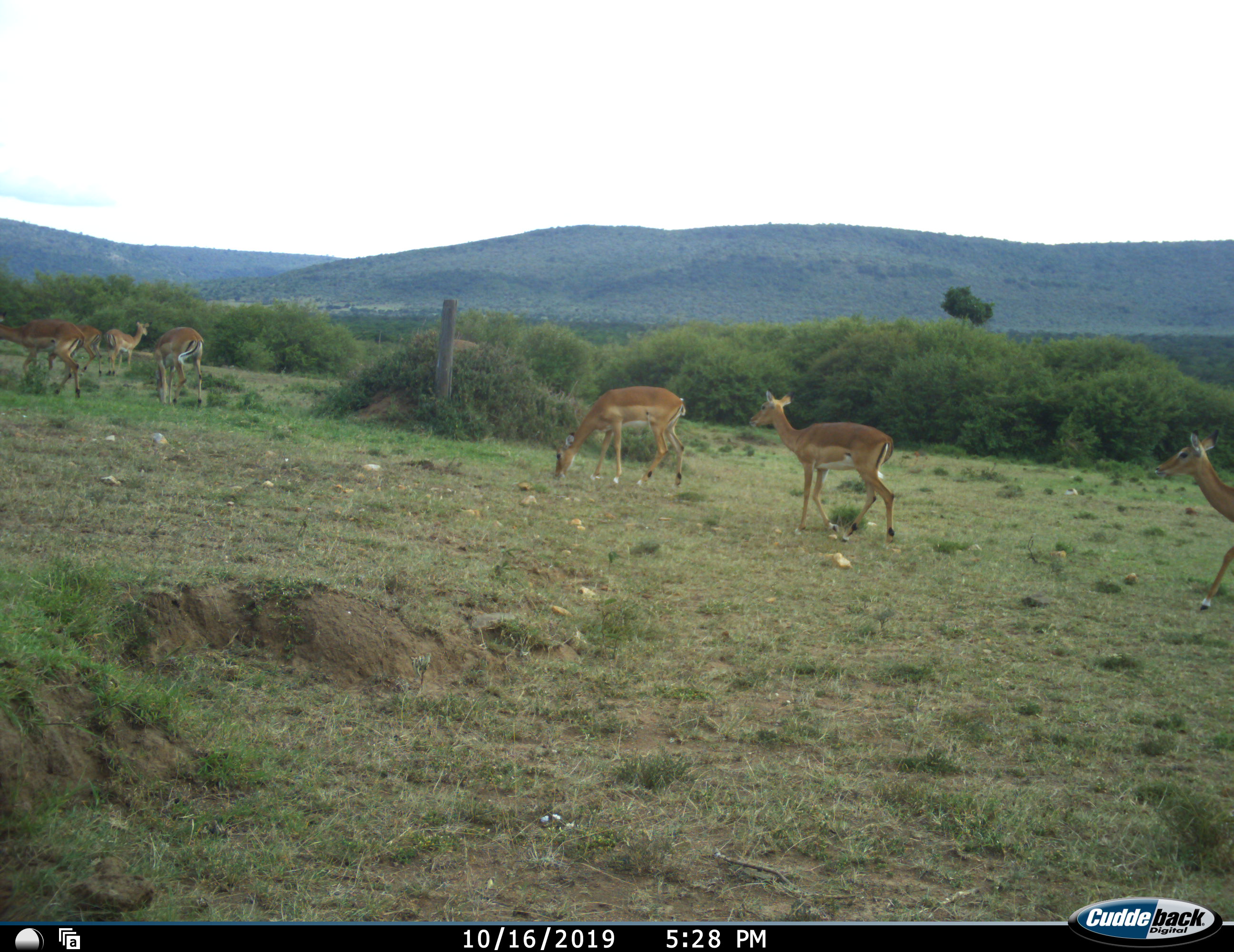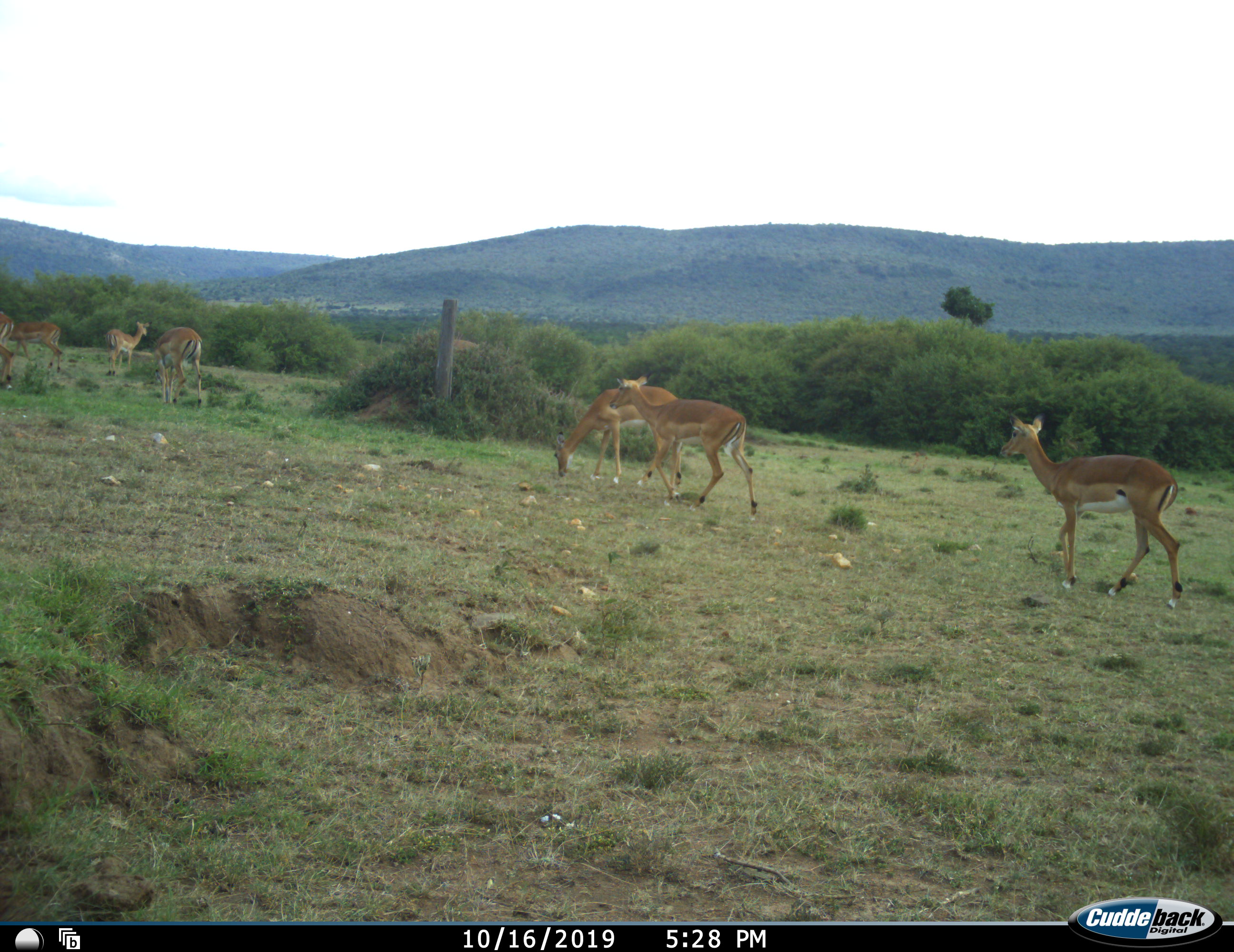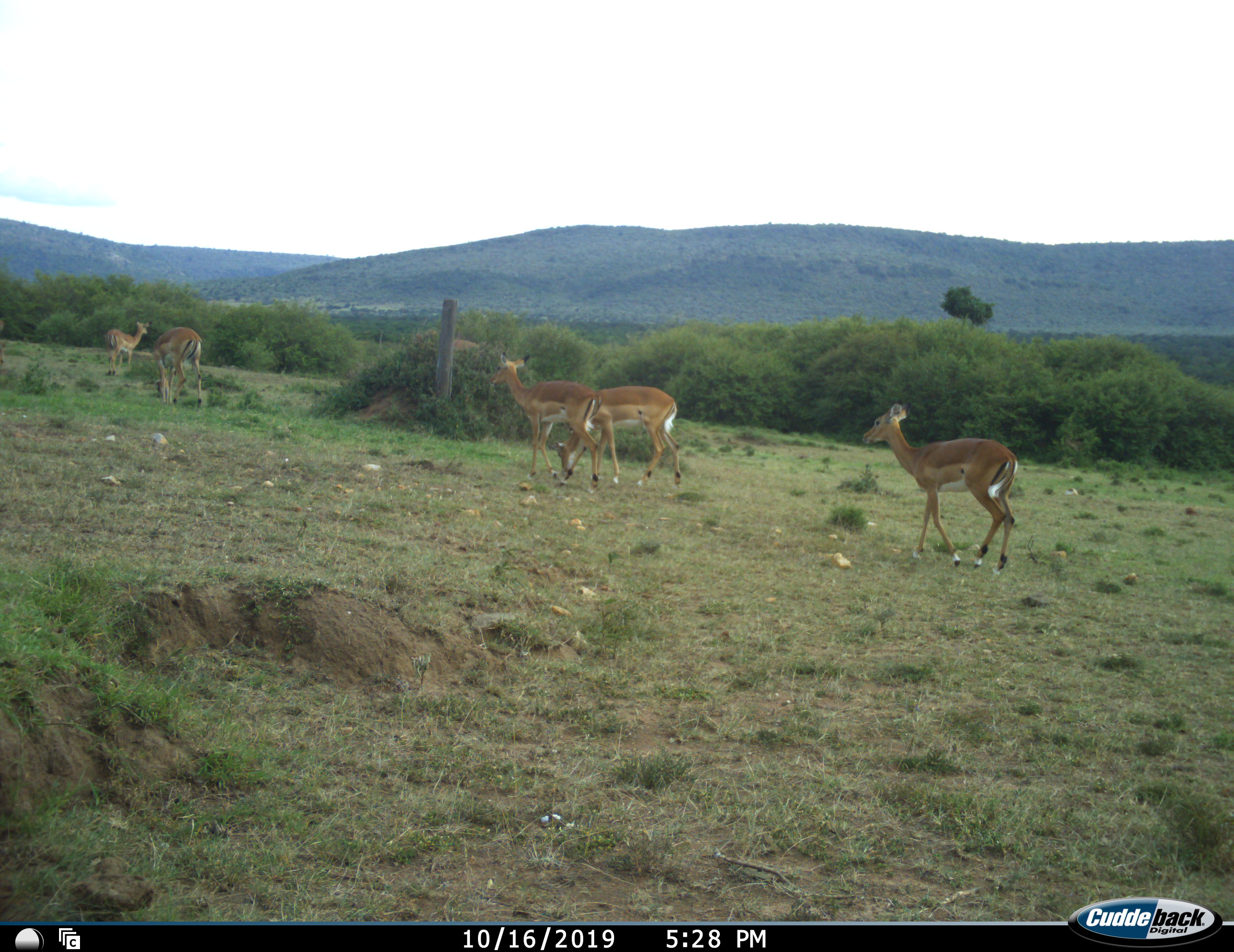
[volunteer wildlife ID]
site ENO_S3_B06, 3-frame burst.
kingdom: Animalia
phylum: Chordata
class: Mammalia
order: Artiodactyla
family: Bovidae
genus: Aepyceros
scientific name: Aepyceros melampus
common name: impala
Impala (Aepyceros melampus), count 7. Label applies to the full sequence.